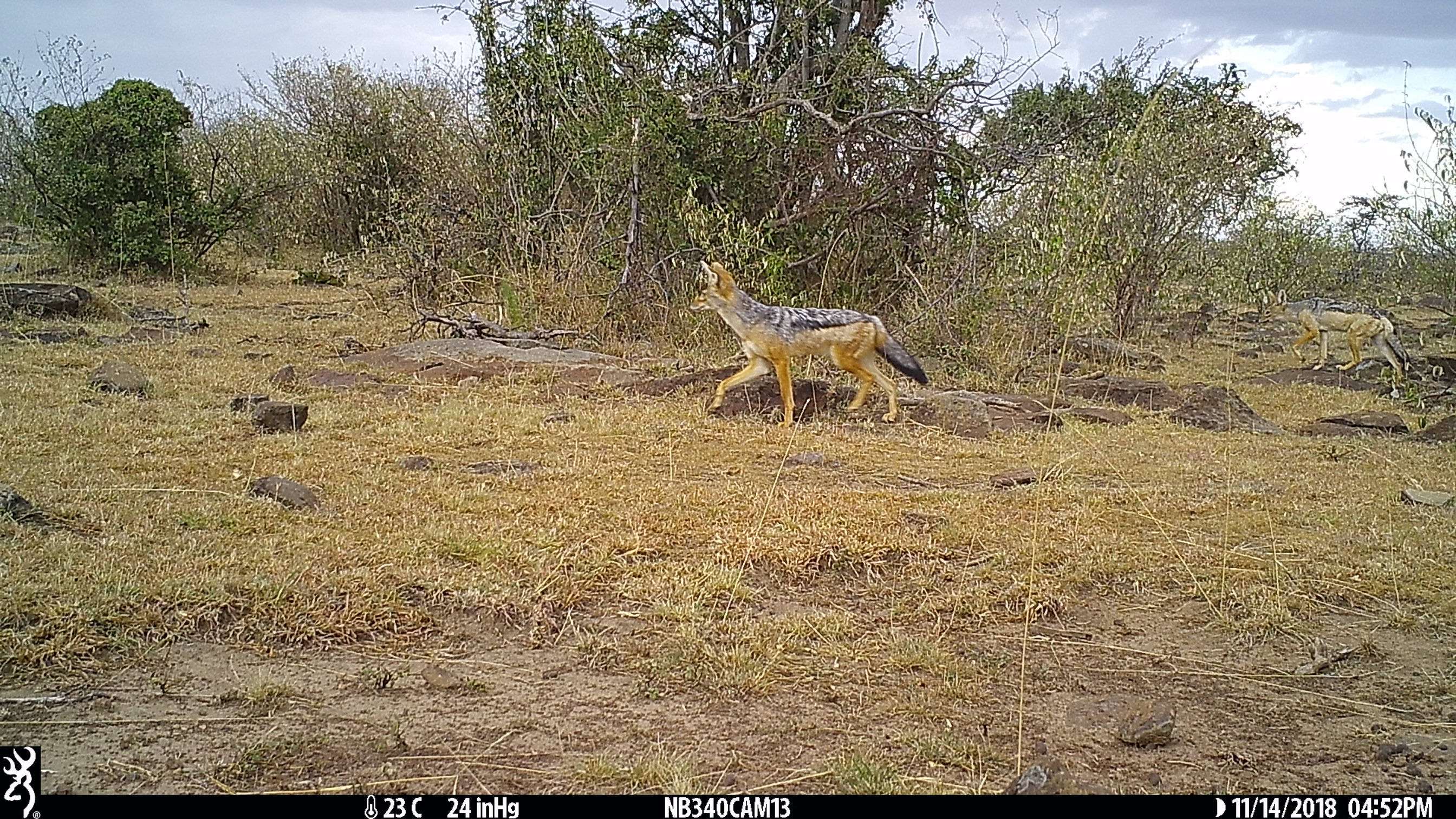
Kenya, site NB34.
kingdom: Animalia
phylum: Chordata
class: Mammalia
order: Carnivora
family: Canidae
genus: Lupulella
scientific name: Lupulella mesomelas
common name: black-backed jackal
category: jackal